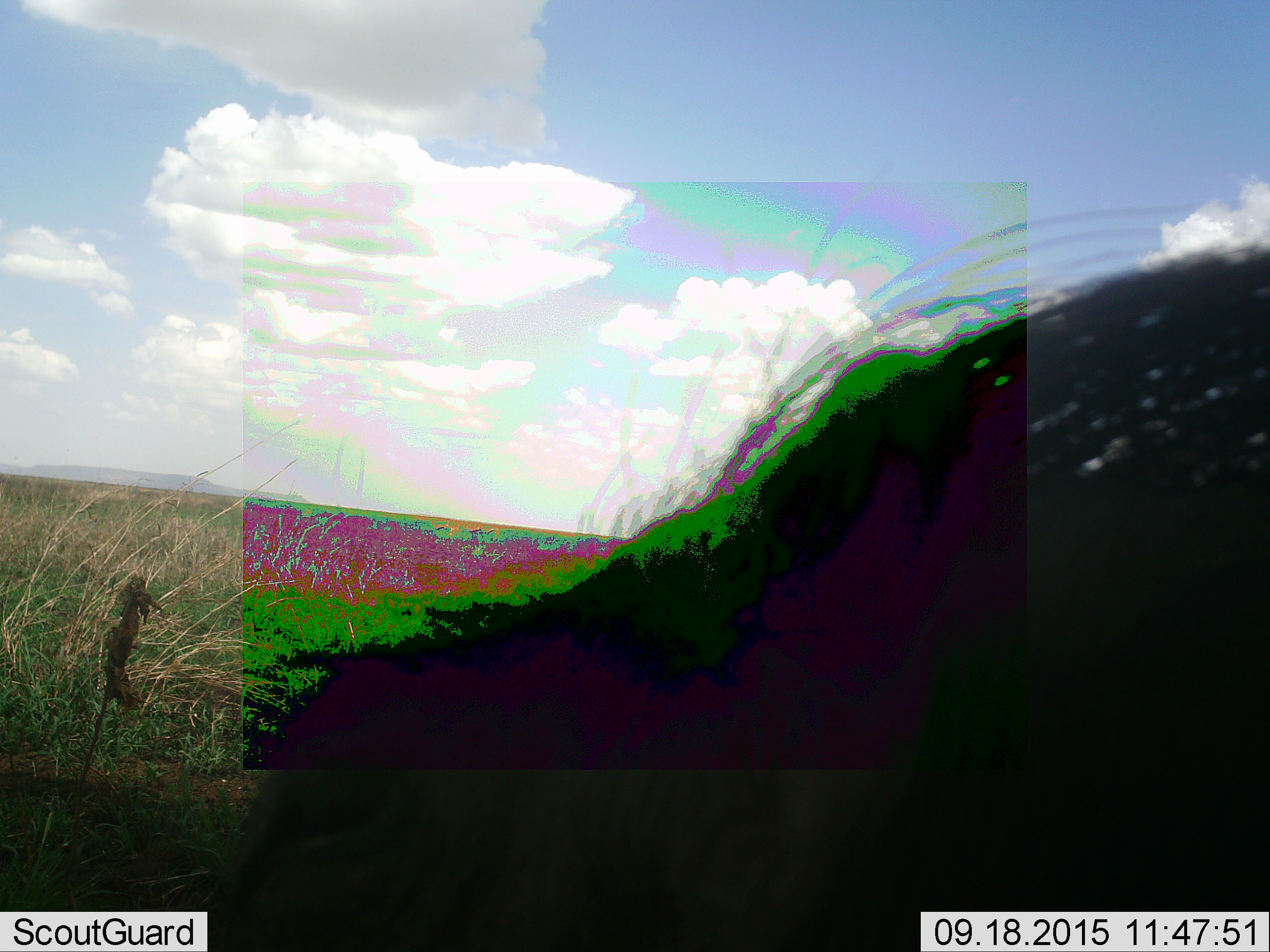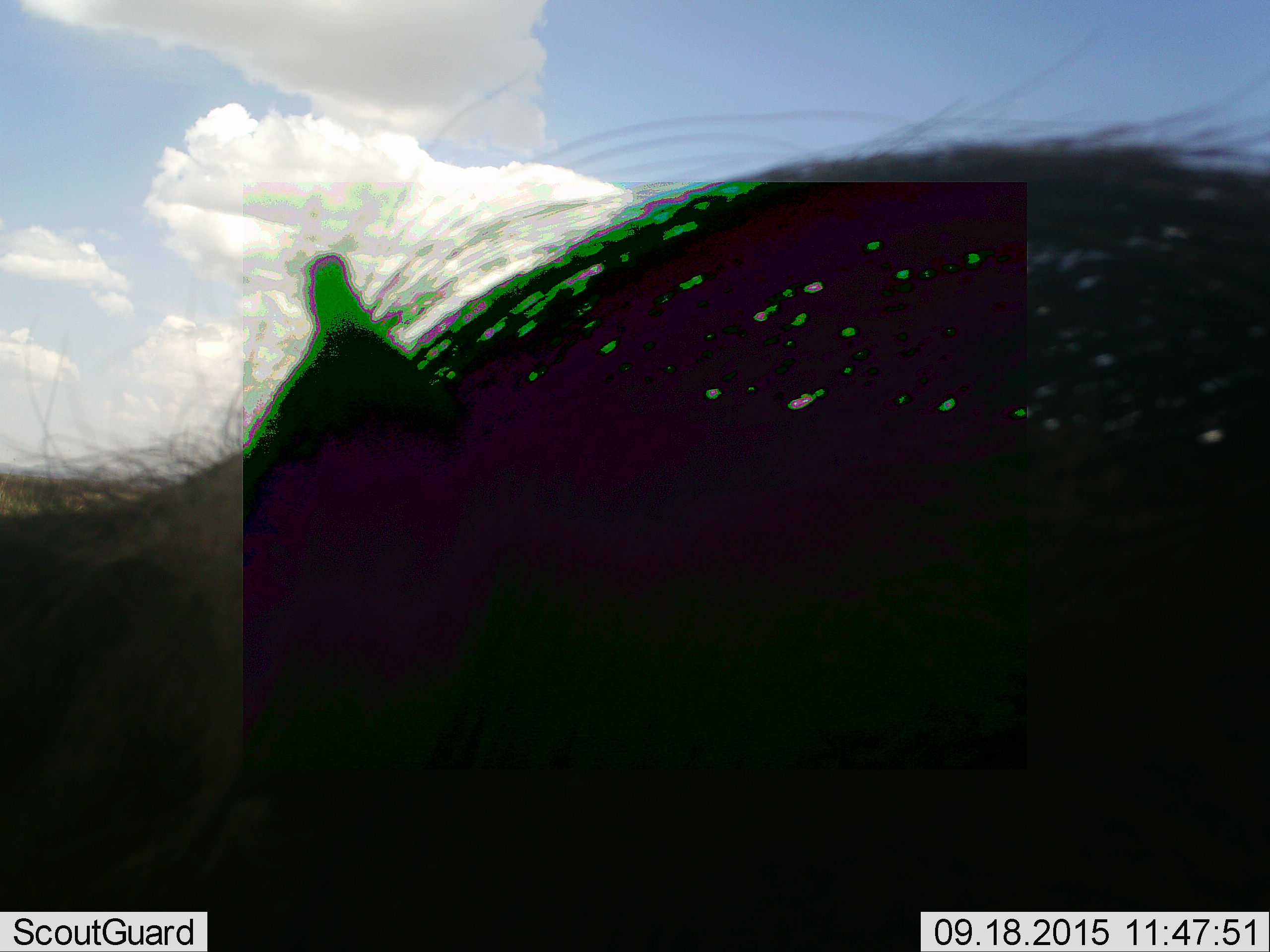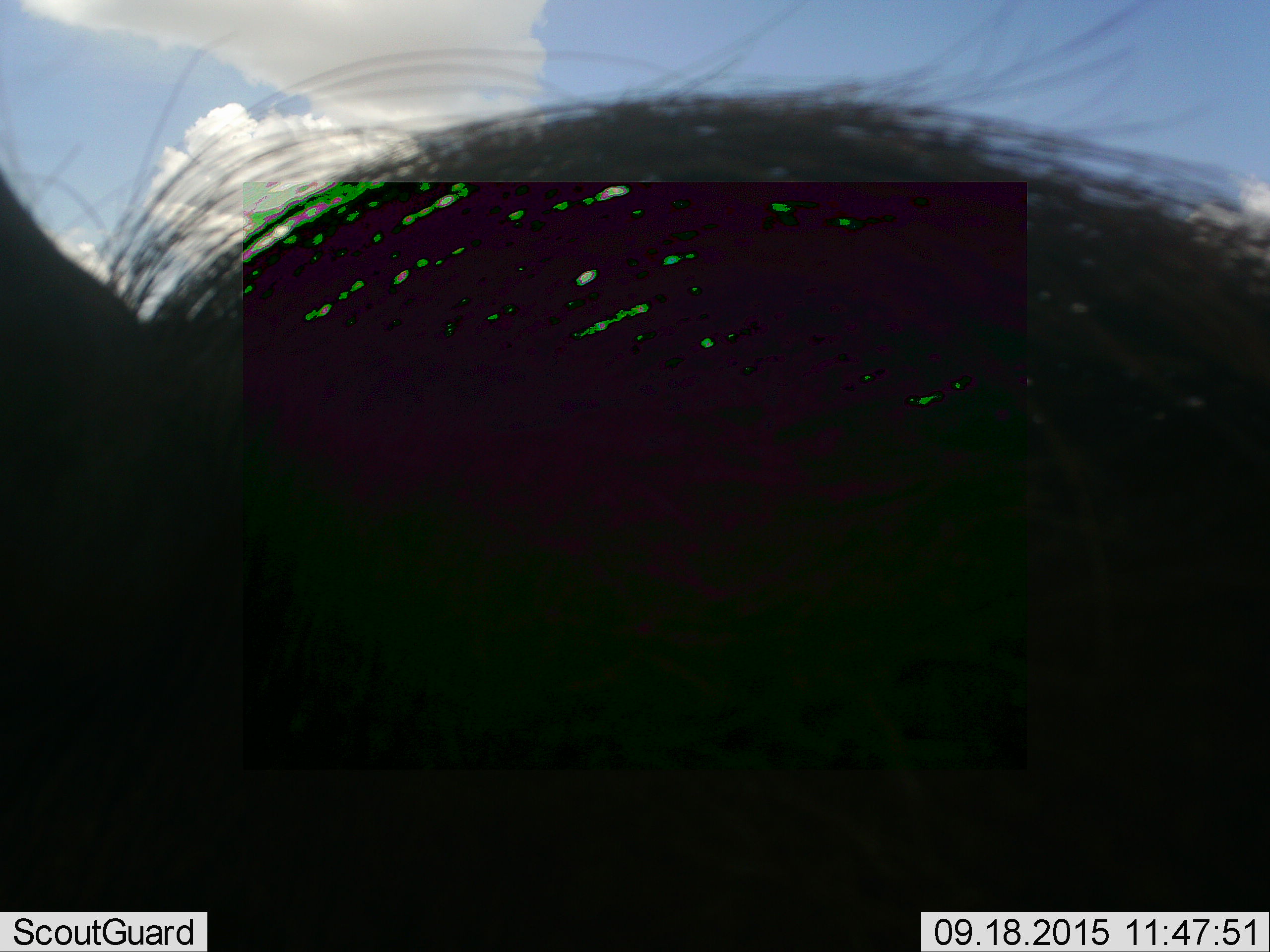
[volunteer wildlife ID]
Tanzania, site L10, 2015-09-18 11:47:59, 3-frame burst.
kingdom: Animalia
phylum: Chordata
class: Mammalia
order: Artiodactyla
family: Suidae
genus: Phacochoerus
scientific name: Phacochoerus africanus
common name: warthog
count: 1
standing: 33%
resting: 0%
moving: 33%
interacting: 0%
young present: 0%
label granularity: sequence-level